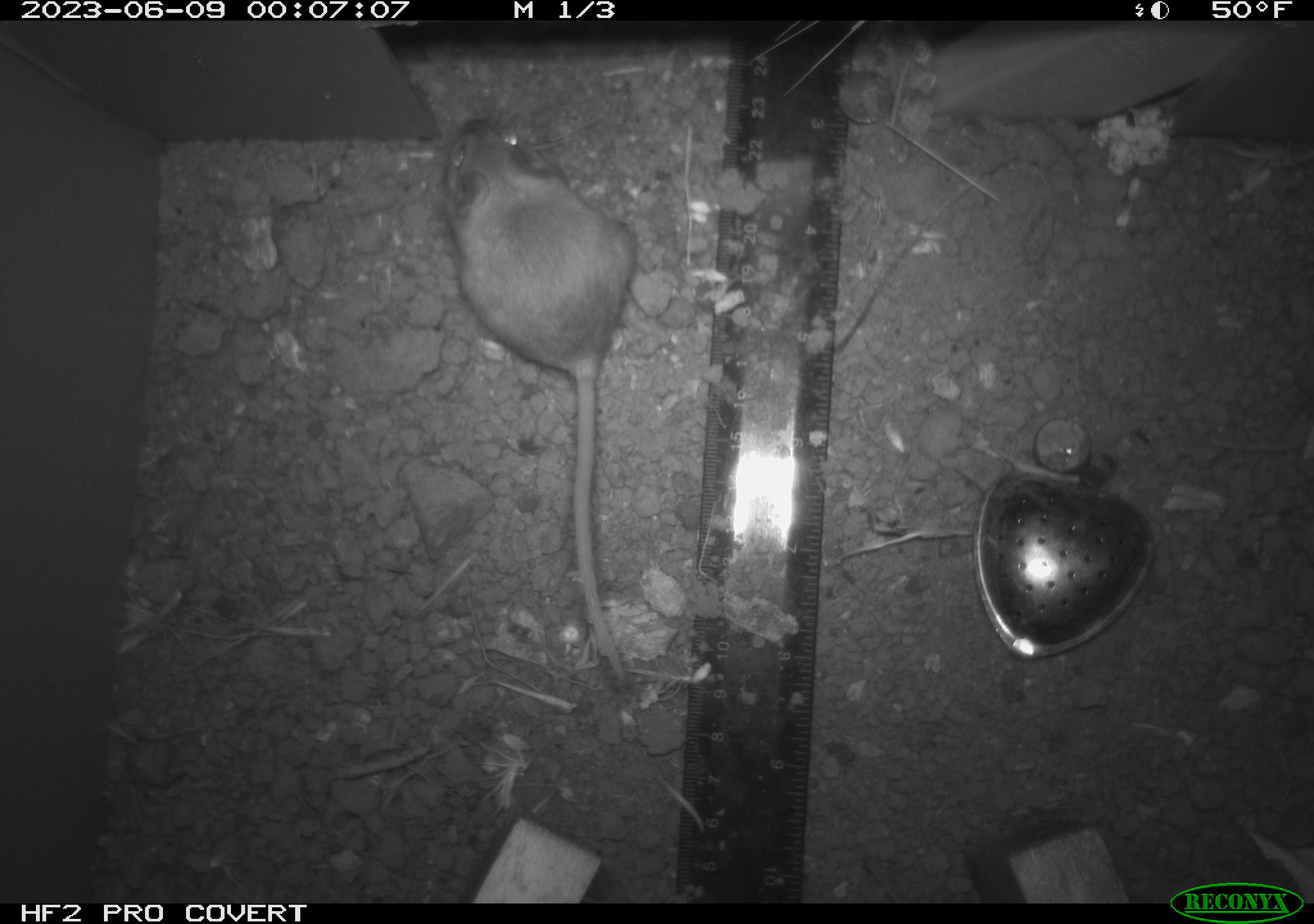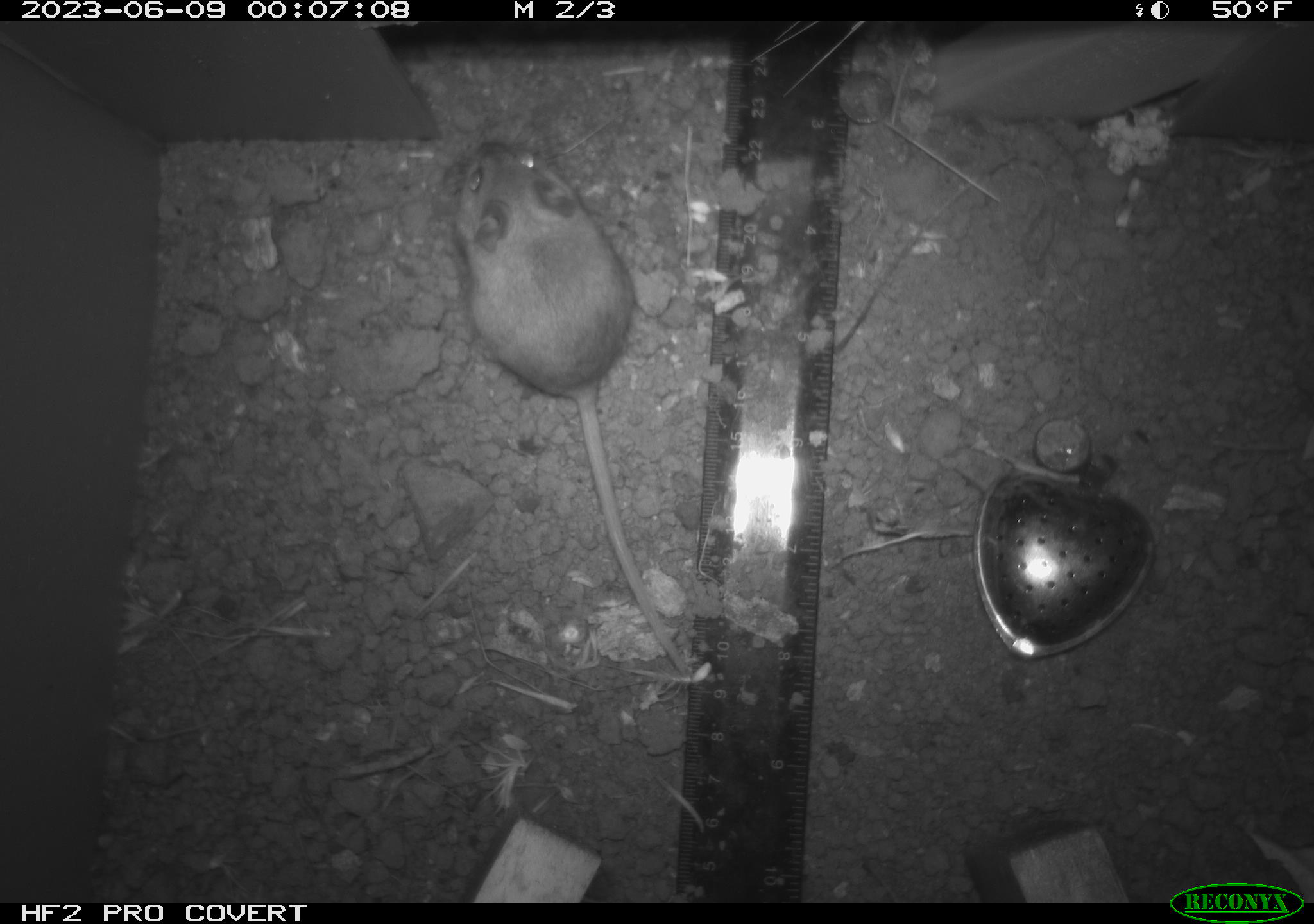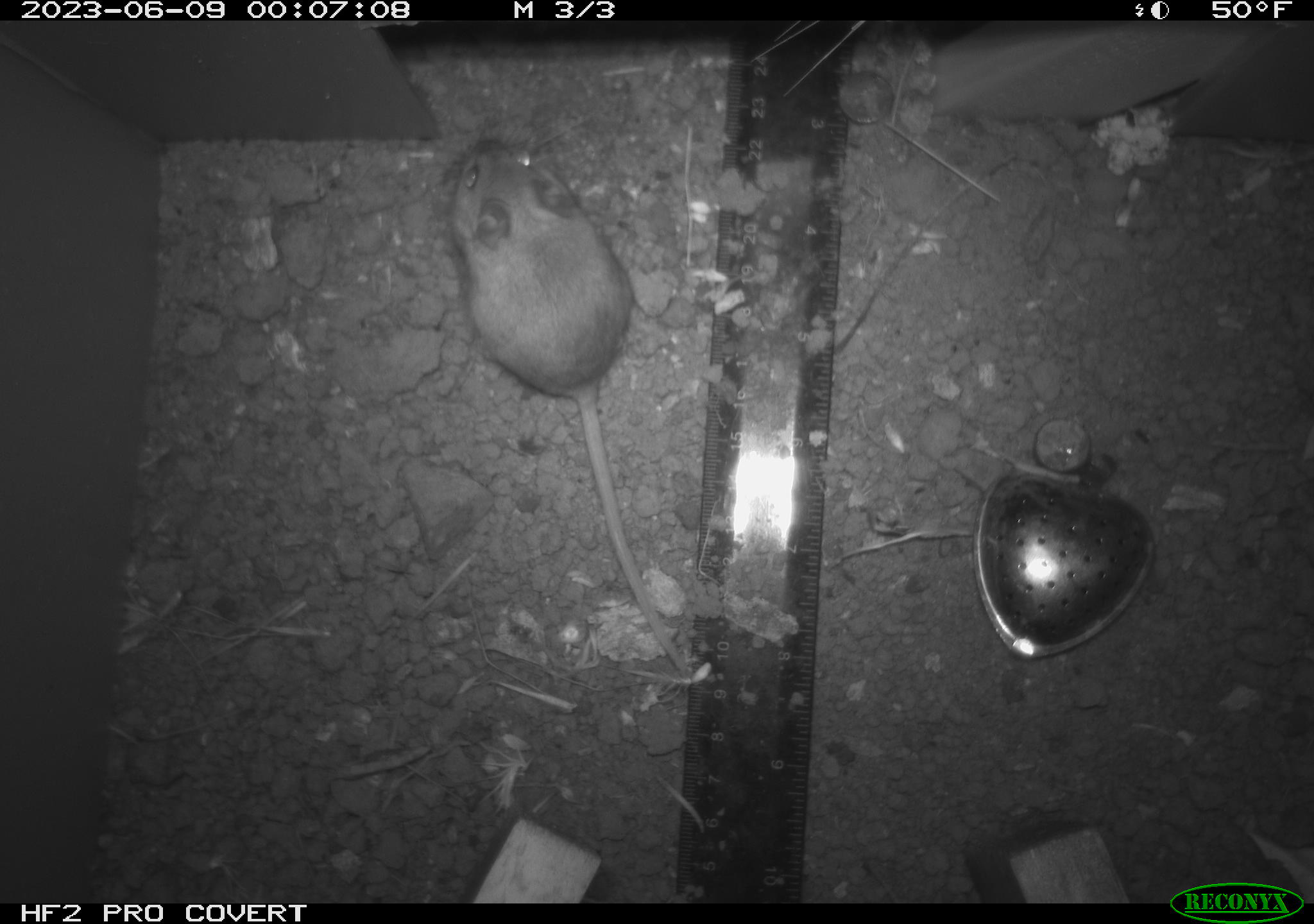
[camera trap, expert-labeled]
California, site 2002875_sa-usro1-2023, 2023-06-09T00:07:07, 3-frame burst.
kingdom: Animalia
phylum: Chordata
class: Mammalia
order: Rodentia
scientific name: Rodentia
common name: mouse species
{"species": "mouse species (Rodentia)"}